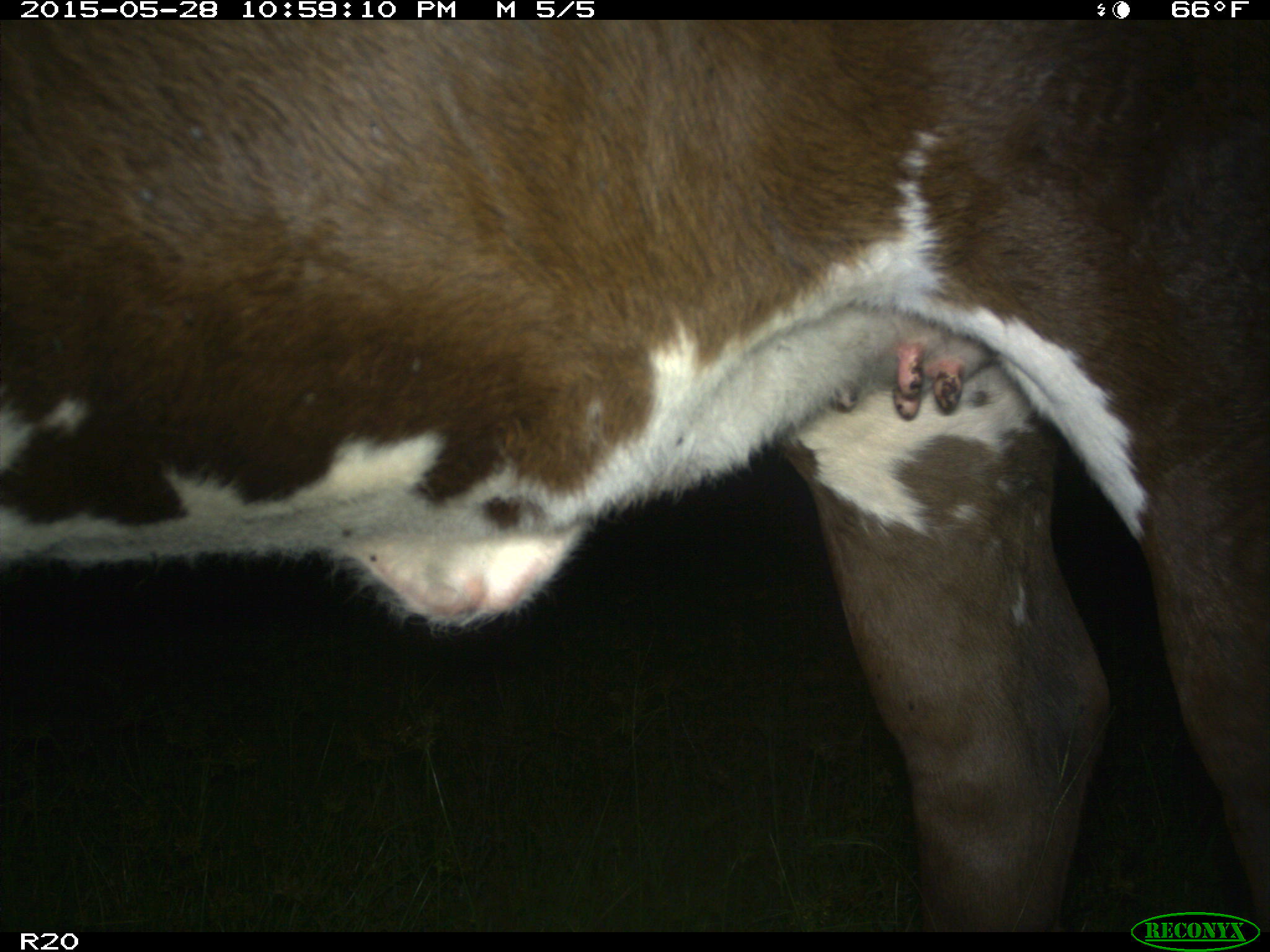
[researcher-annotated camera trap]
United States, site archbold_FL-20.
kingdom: Animalia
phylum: Chordata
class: Mammalia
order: Artiodactyla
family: Bovidae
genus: Bos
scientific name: Bos taurus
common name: domestic cow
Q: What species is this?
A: Bos taurus (domestic cow).